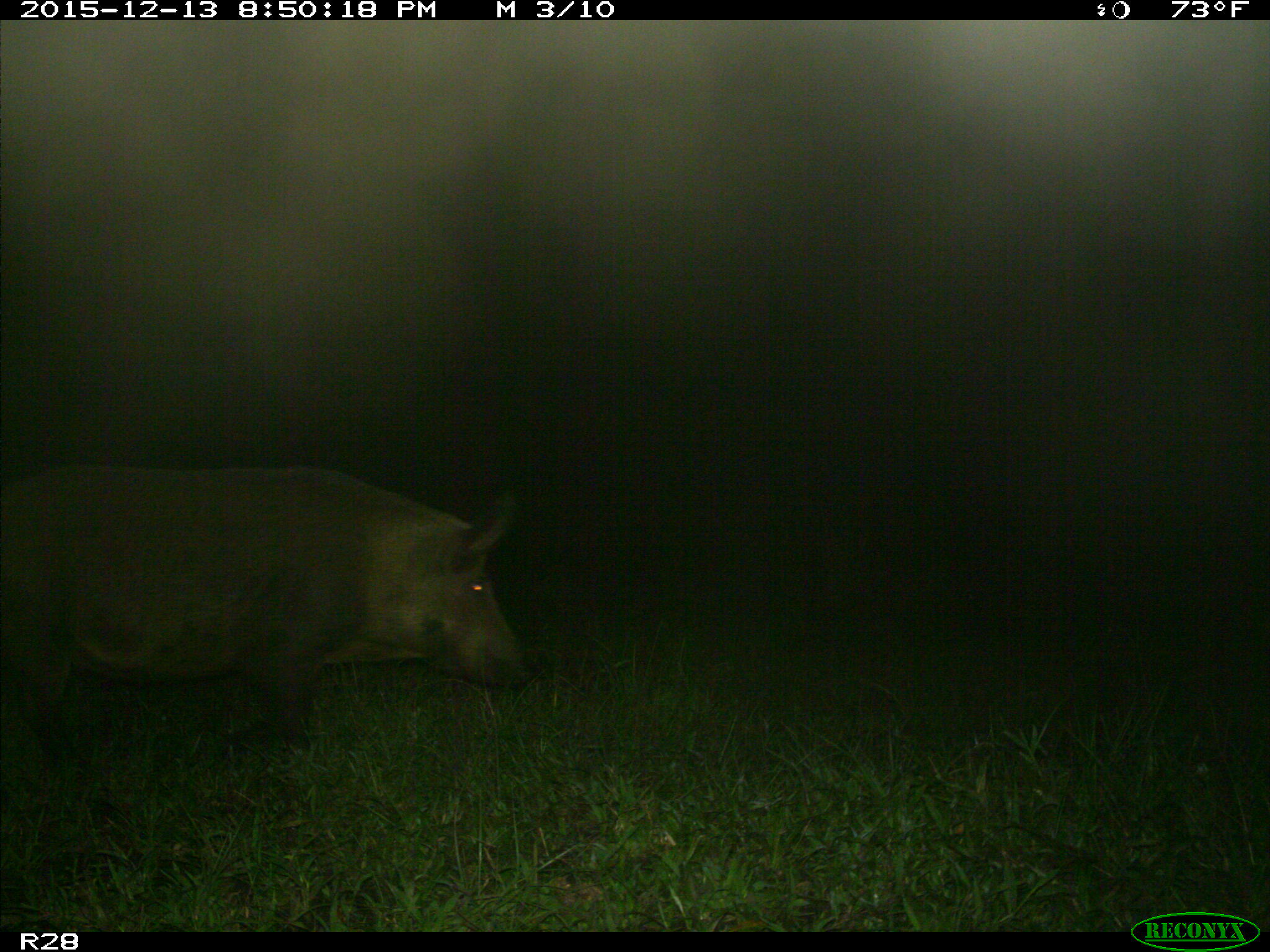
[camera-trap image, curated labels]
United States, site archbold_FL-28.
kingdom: Animalia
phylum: Chordata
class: Mammalia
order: Artiodactyla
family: Suidae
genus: Sus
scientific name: Sus scrofa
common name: wild boar